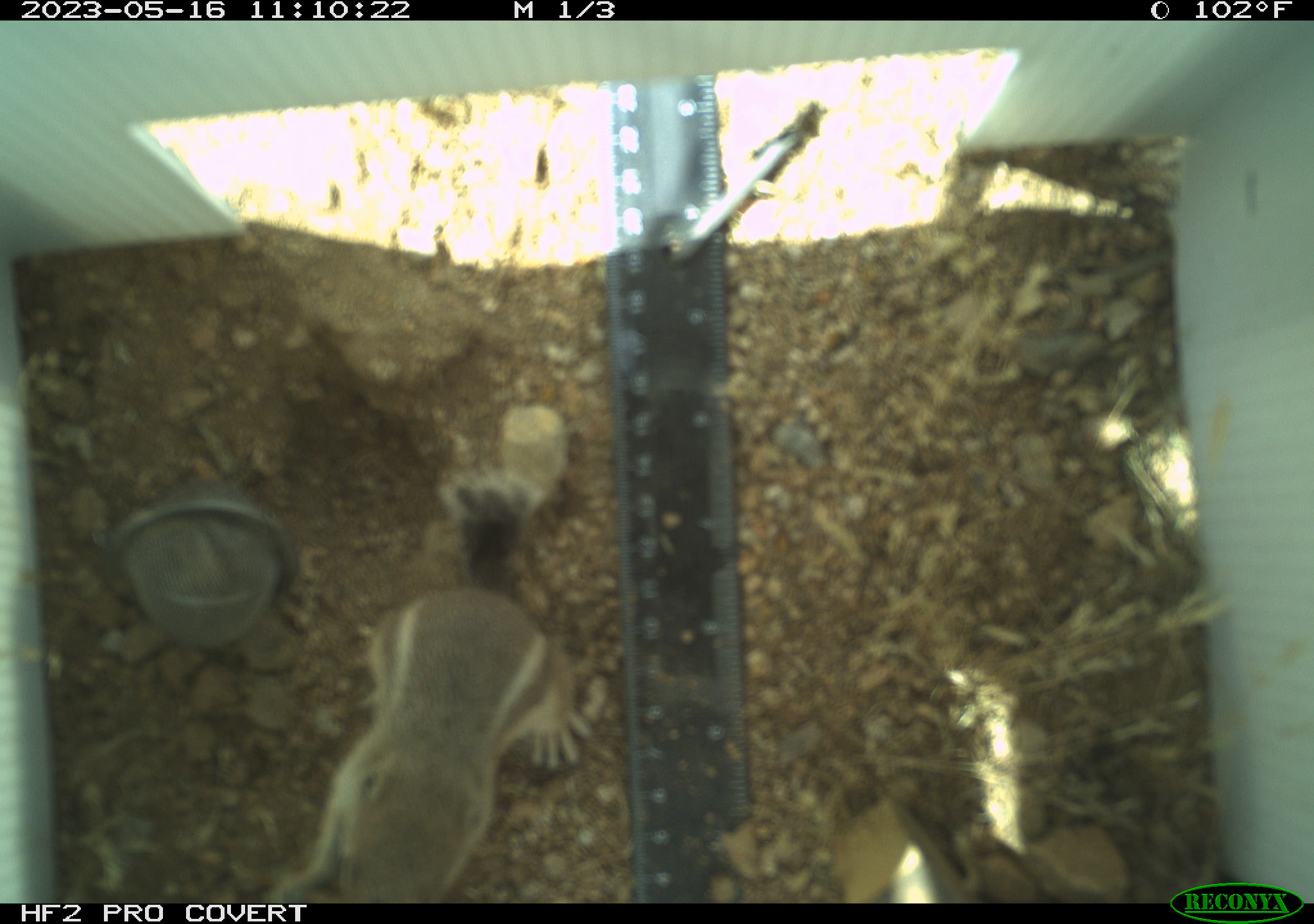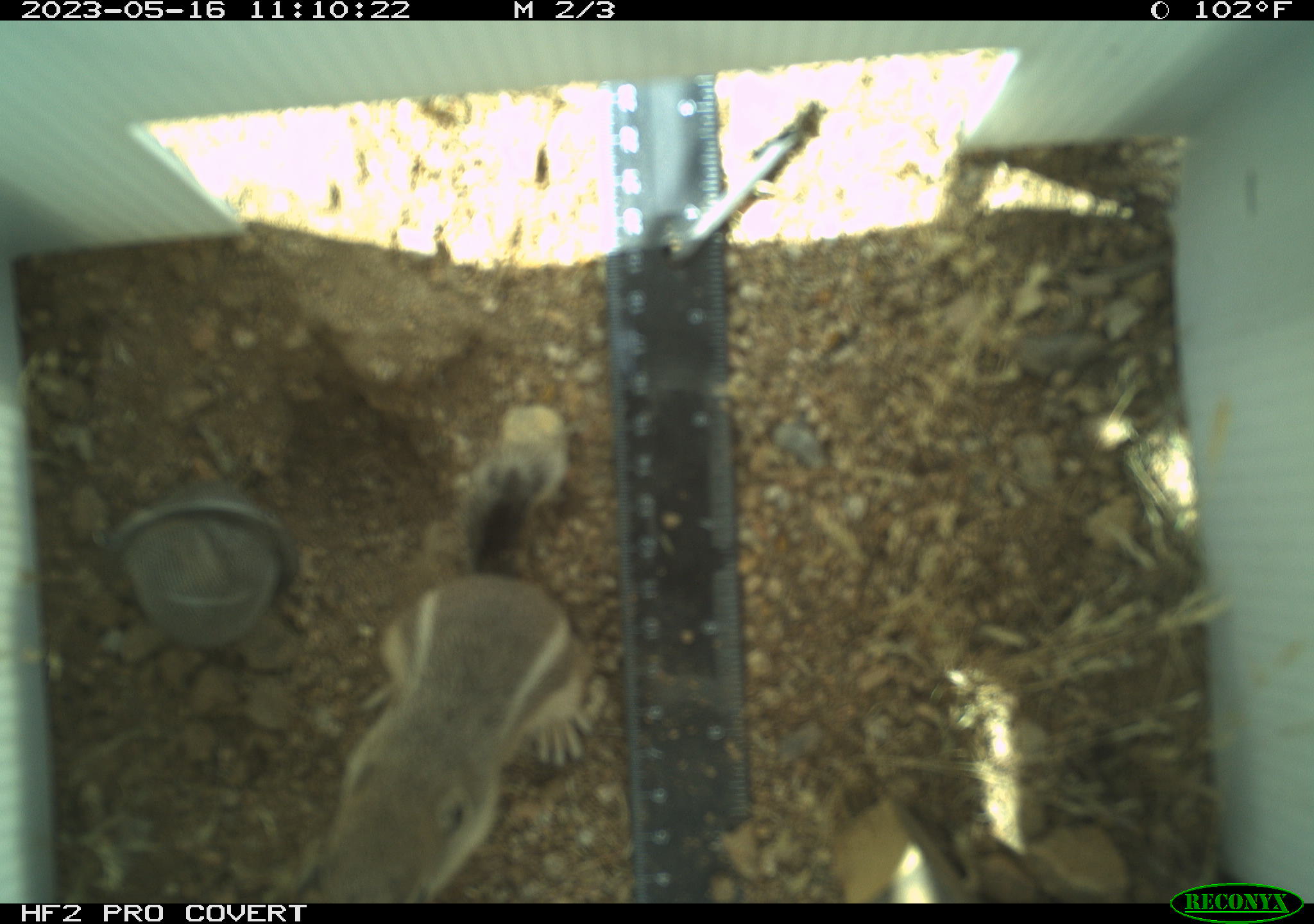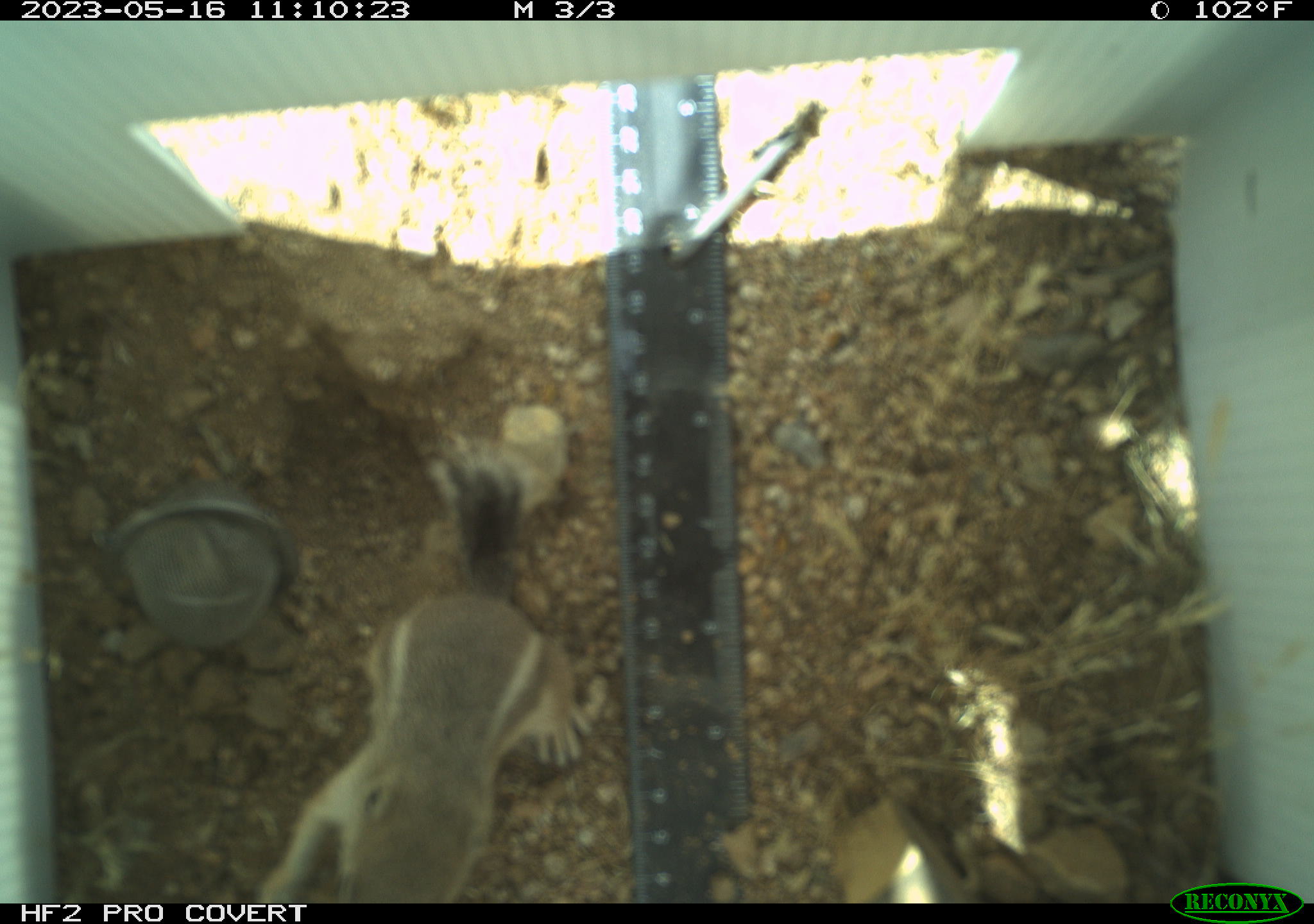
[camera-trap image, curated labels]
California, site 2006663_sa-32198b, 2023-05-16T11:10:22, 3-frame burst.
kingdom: Animalia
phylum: Chordata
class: Mammalia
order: Rodentia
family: Sciuridae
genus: Ammospermophilus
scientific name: Ammospermophilus leucurus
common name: white-tailed antelope squirrel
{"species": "white-tailed antelope squirrel (Ammospermophilus leucurus)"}